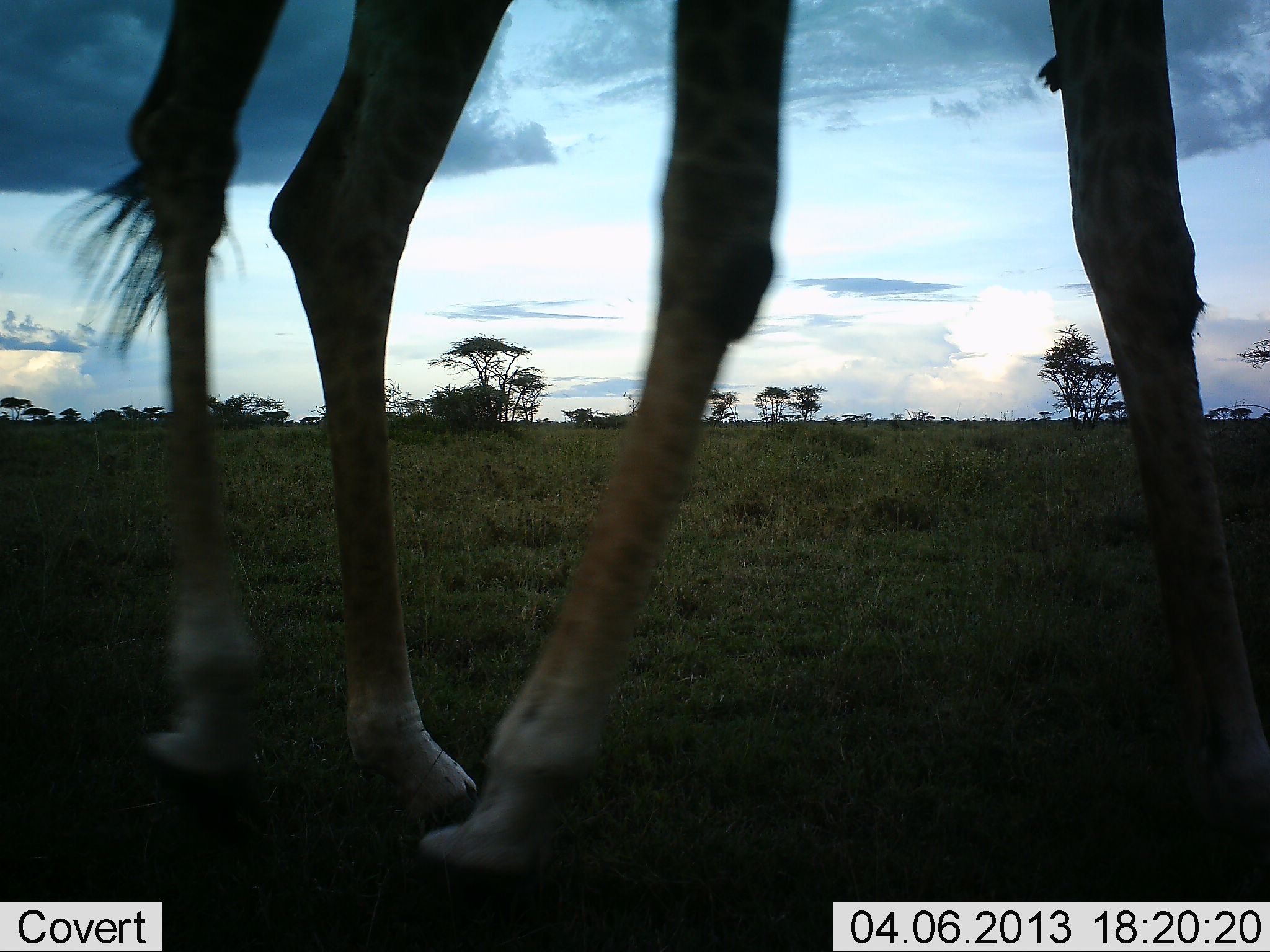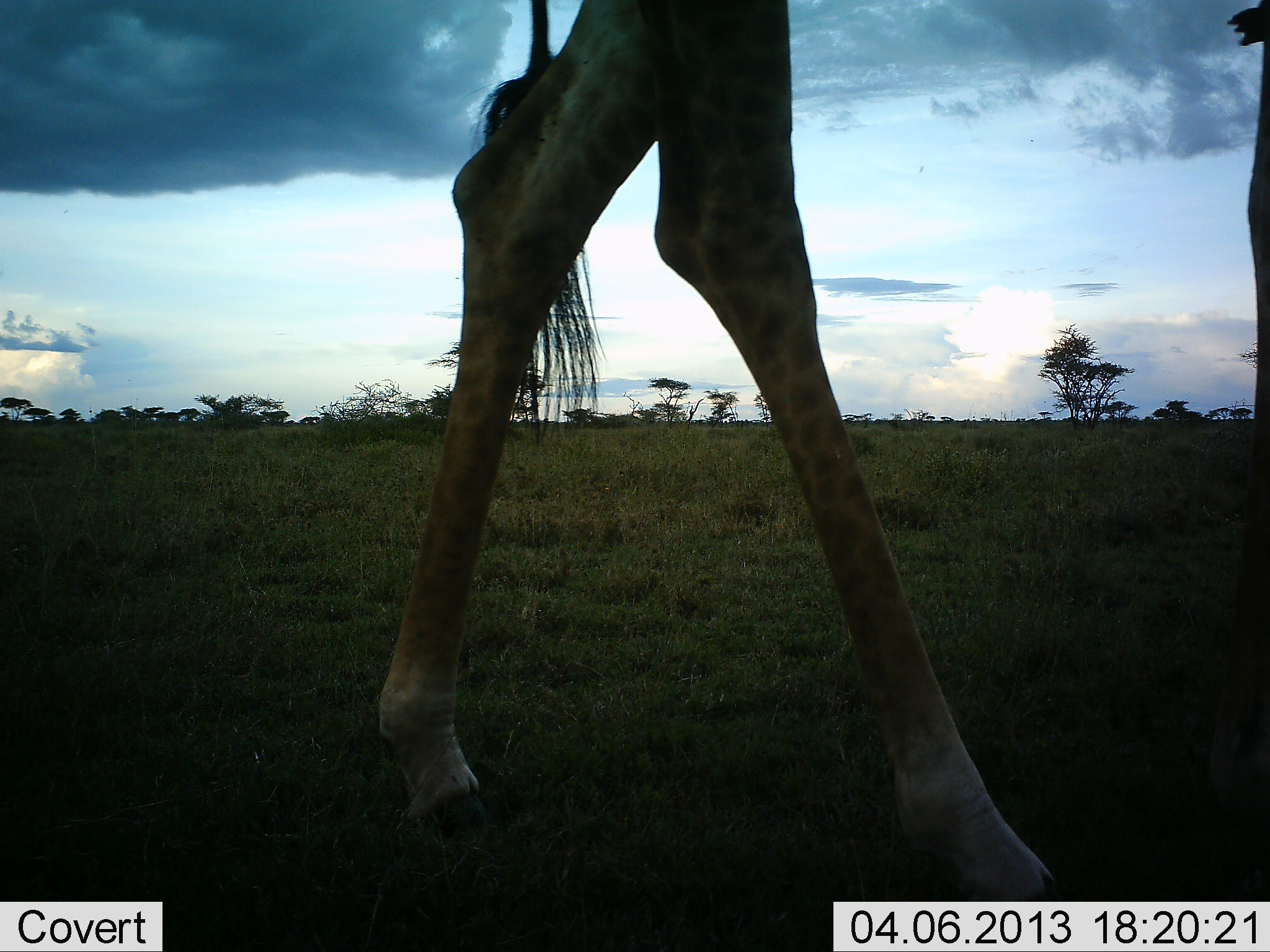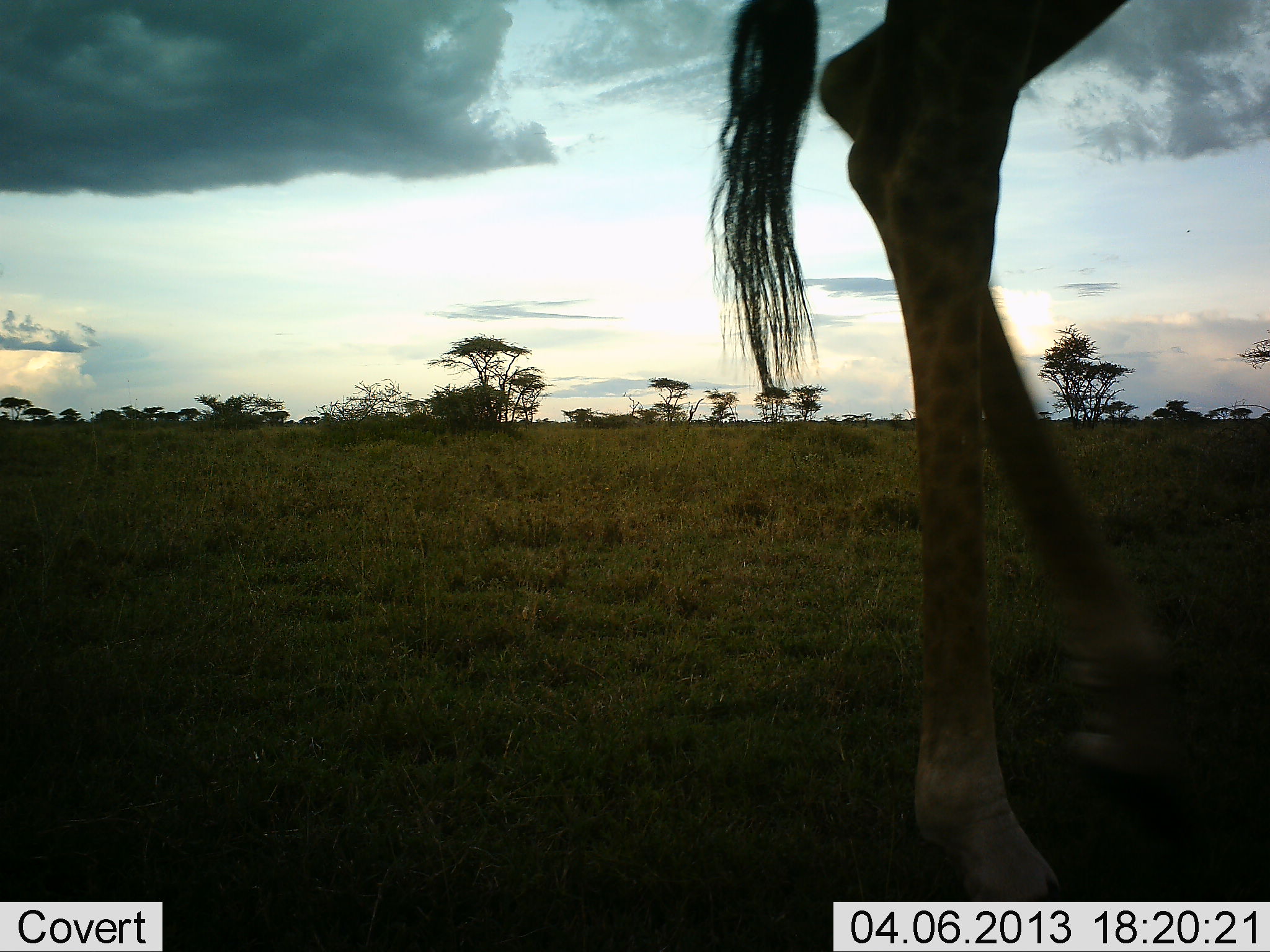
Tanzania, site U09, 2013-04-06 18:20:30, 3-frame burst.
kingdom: Animalia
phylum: Chordata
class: Mammalia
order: Artiodactyla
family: Giraffidae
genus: Giraffa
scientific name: Giraffa camelopardalis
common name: giraffe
Giraffe (Giraffa camelopardalis), count 1. Behavior (volunteer vote fractions): standing 11%, resting 0%, moving 95%, interacting 0%. Young present (vote fraction): 0%. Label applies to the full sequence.